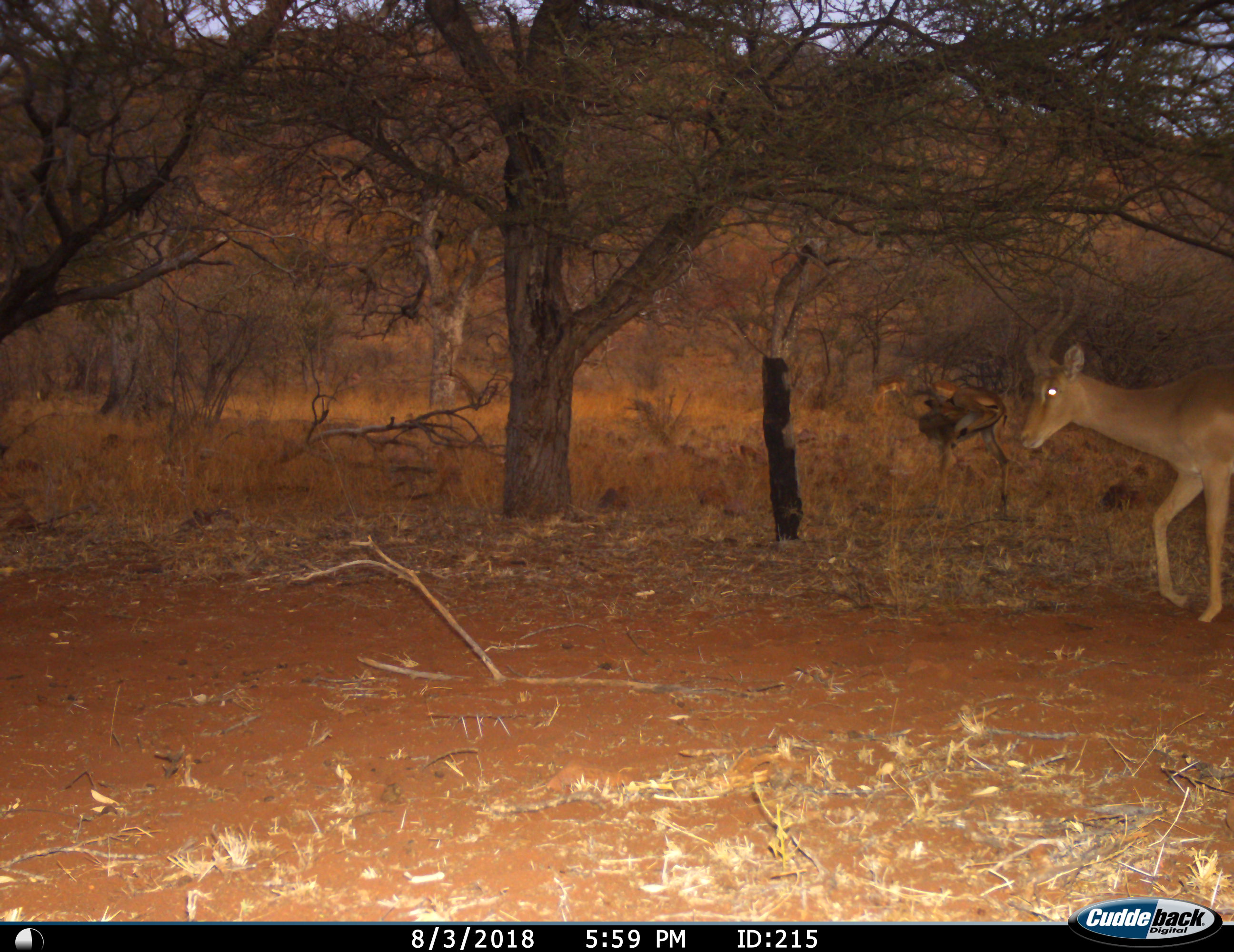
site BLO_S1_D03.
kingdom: Animalia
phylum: Chordata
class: Mammalia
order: Artiodactyla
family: Bovidae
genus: Aepyceros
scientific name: Aepyceros melampus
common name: impala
Impala (Aepyceros melampus), count 2. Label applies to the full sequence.